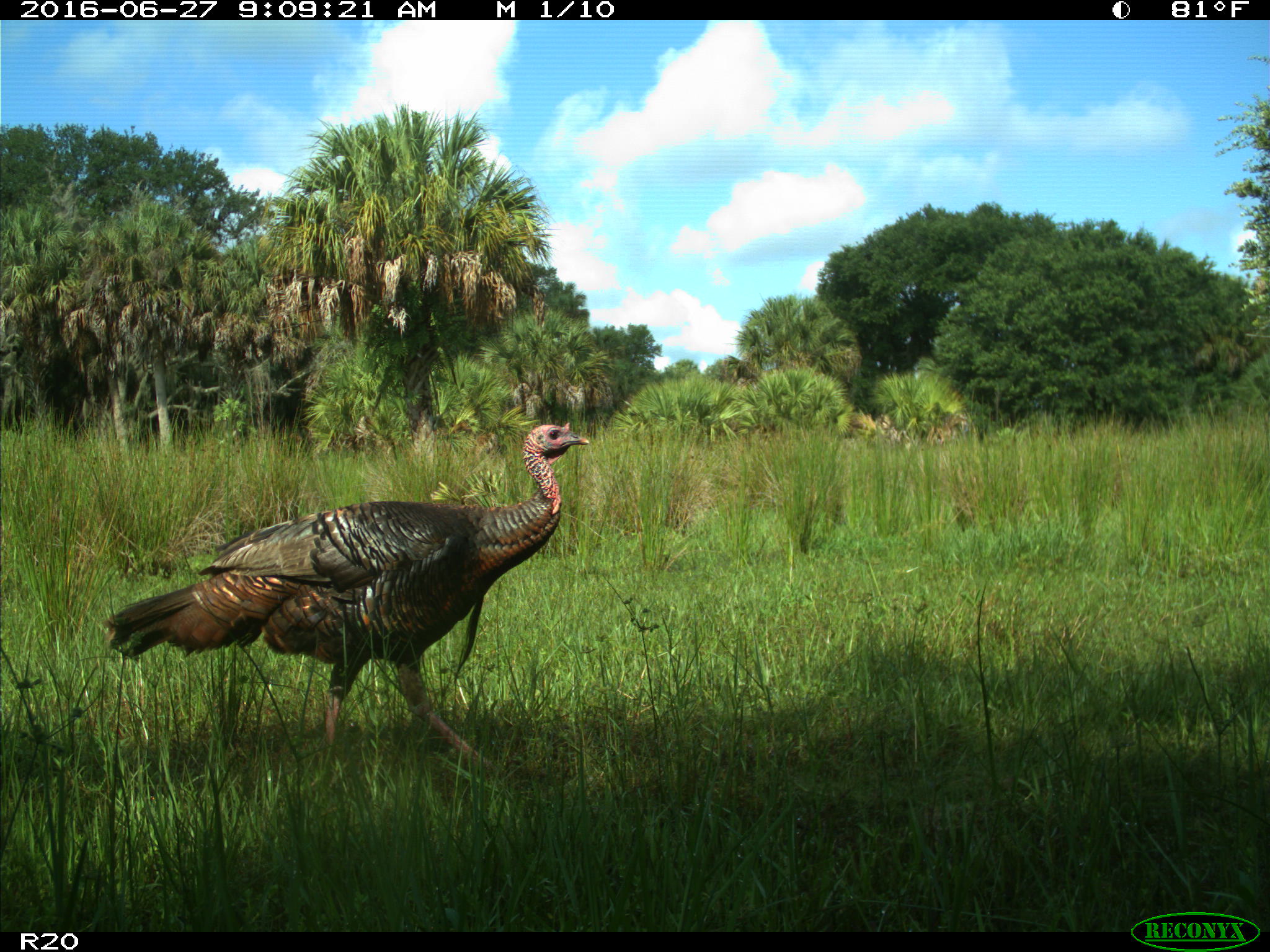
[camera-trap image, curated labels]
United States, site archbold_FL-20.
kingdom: Animalia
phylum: Chordata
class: Aves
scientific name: Aves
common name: birds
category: unidentified bird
Unidentified bird (birds) (Aves).